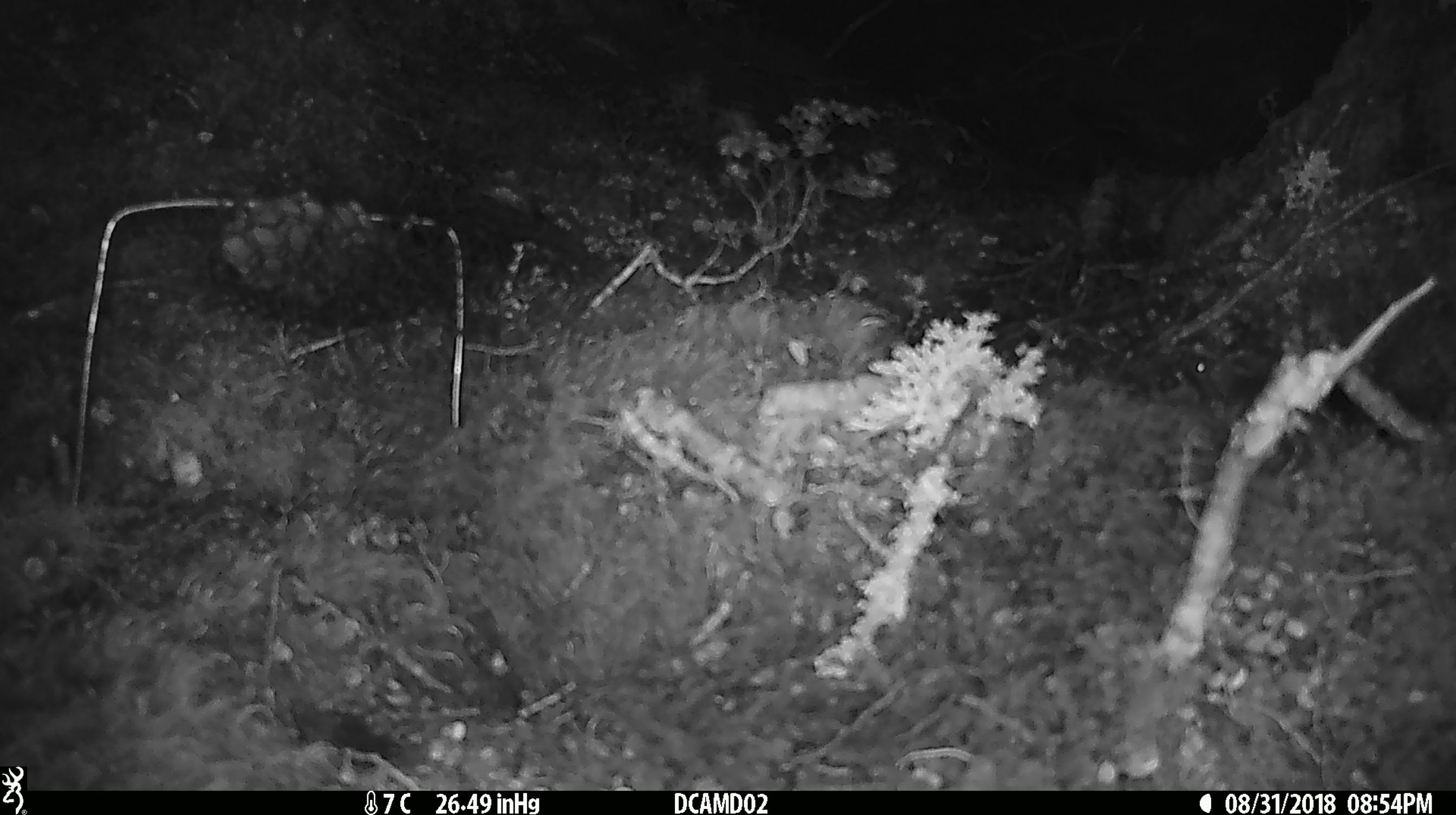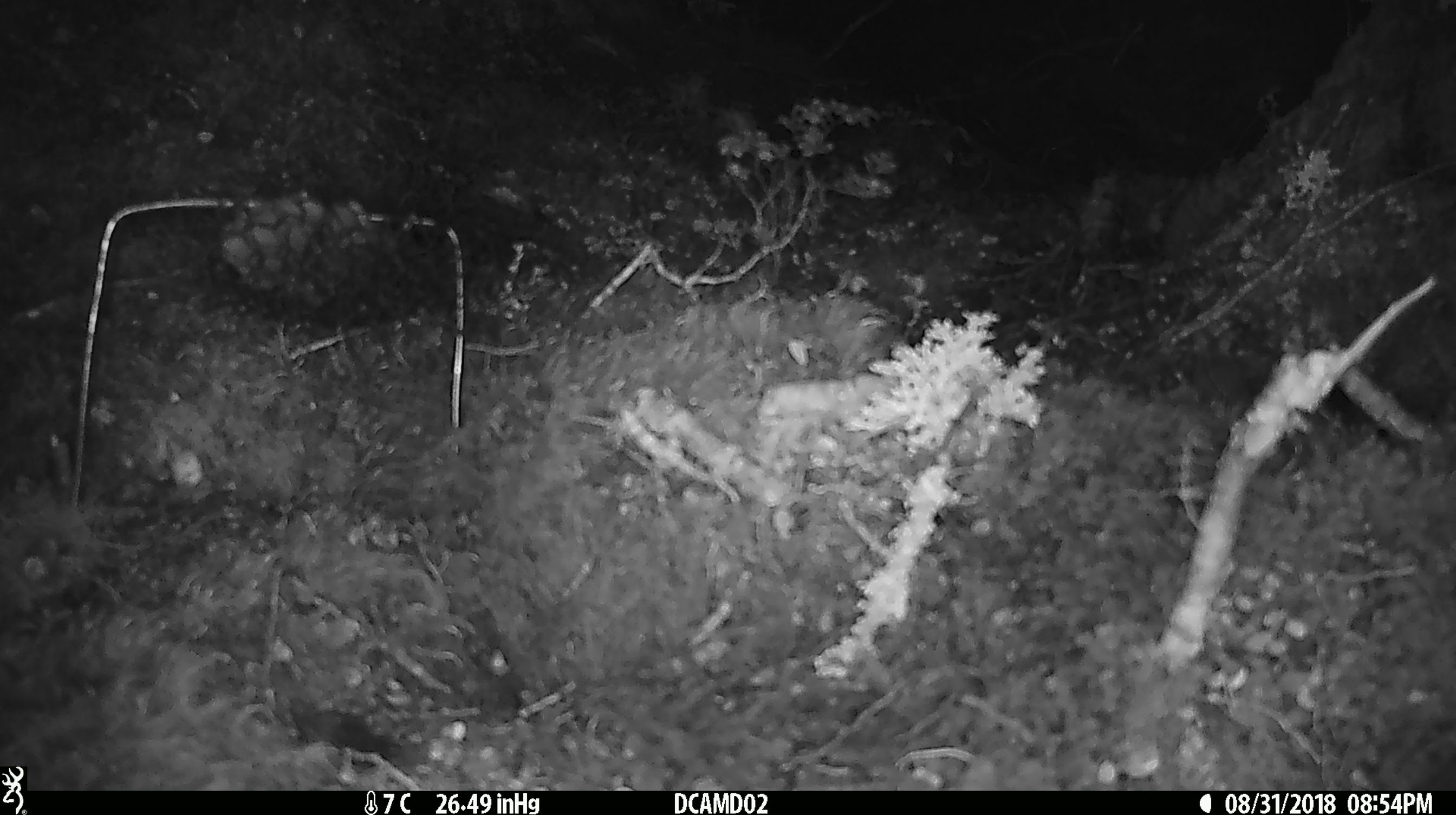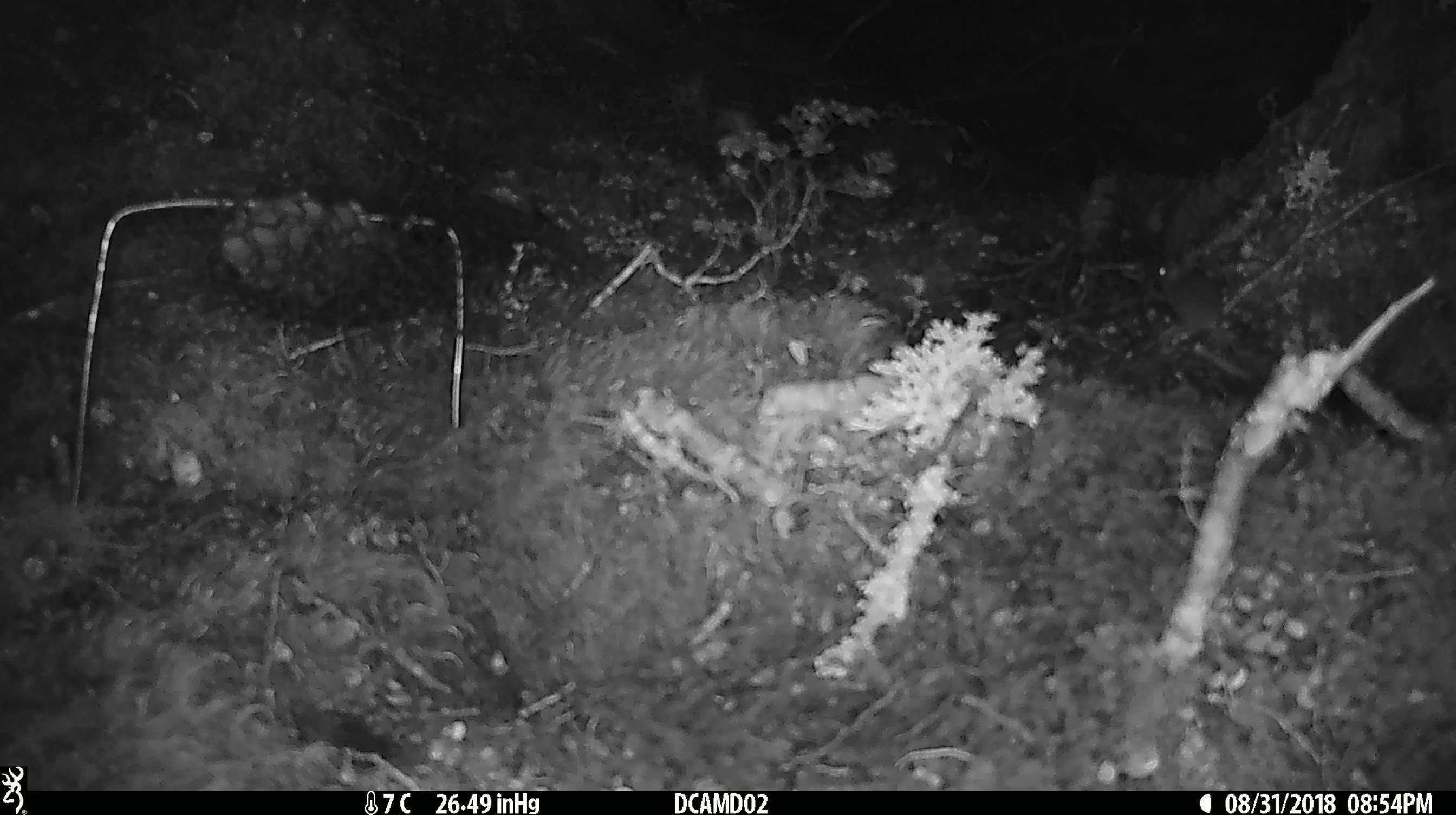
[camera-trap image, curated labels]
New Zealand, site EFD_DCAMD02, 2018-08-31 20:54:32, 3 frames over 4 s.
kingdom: Animalia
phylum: Chordata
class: Mammalia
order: Rodentia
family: Muridae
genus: Mus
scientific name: Mus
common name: mouse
Mouse (Mus).